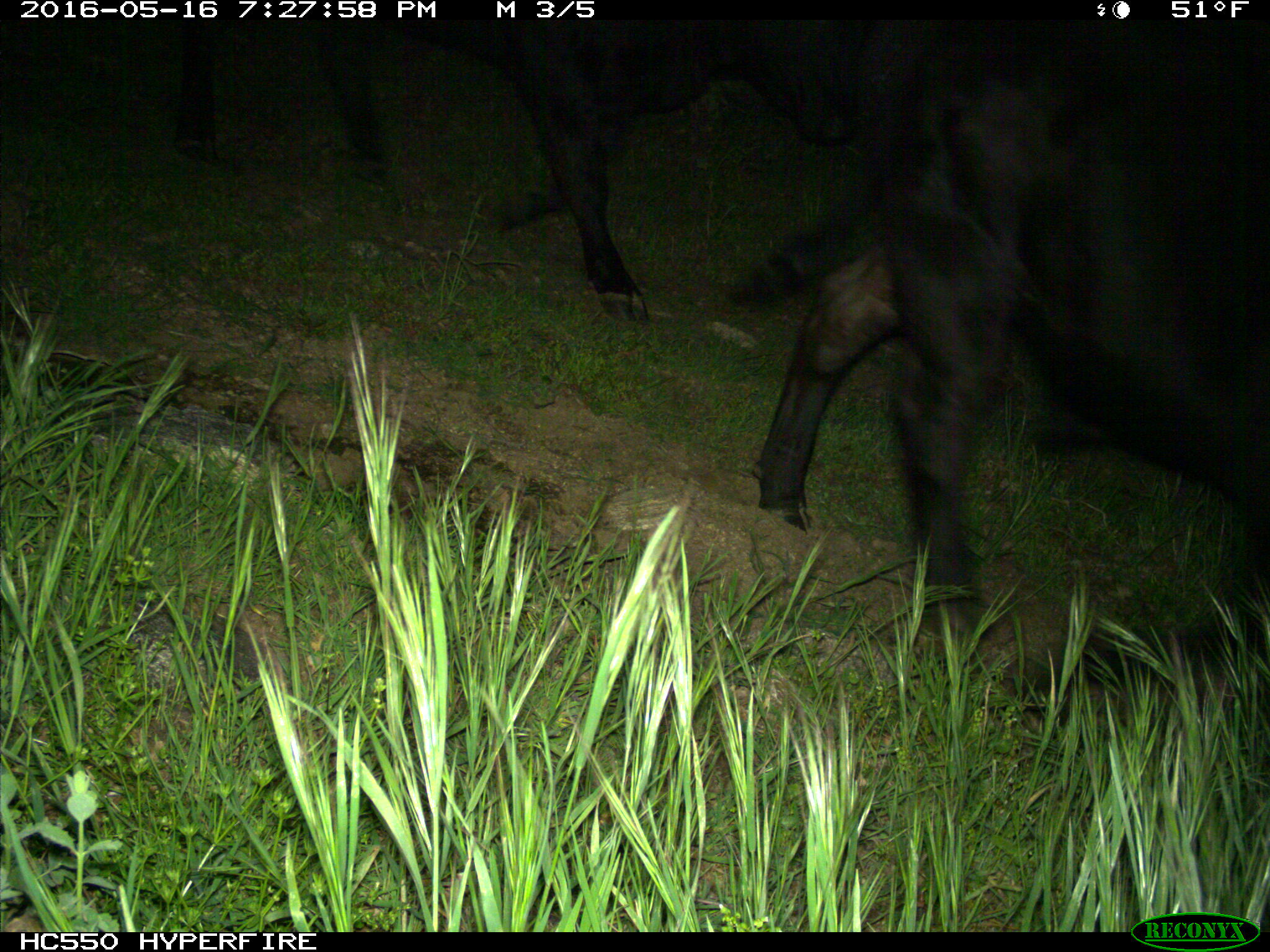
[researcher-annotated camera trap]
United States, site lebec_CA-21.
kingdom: Animalia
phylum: Chordata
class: Mammalia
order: Artiodactyla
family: Bovidae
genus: Bos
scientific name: Bos taurus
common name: domestic cow